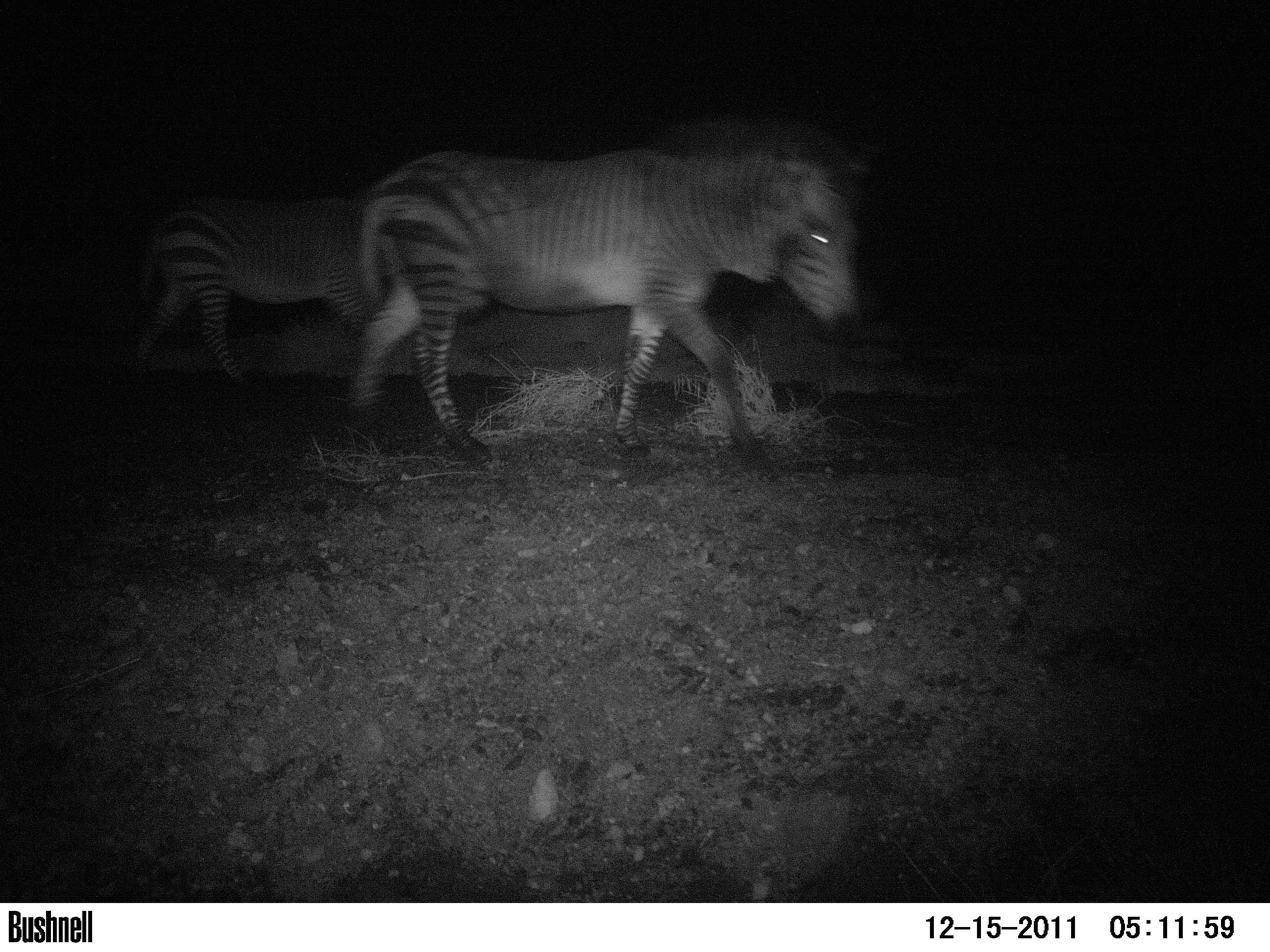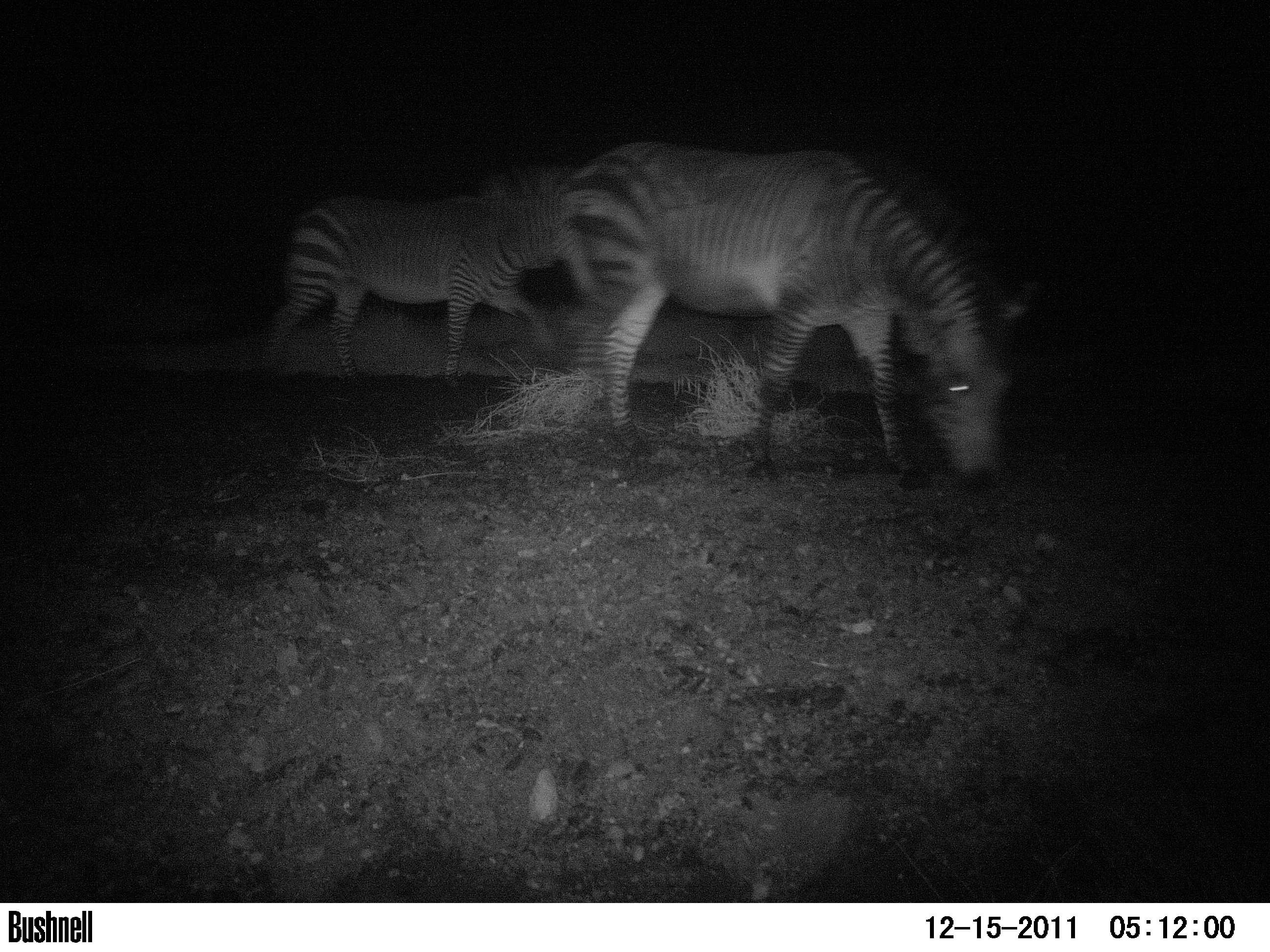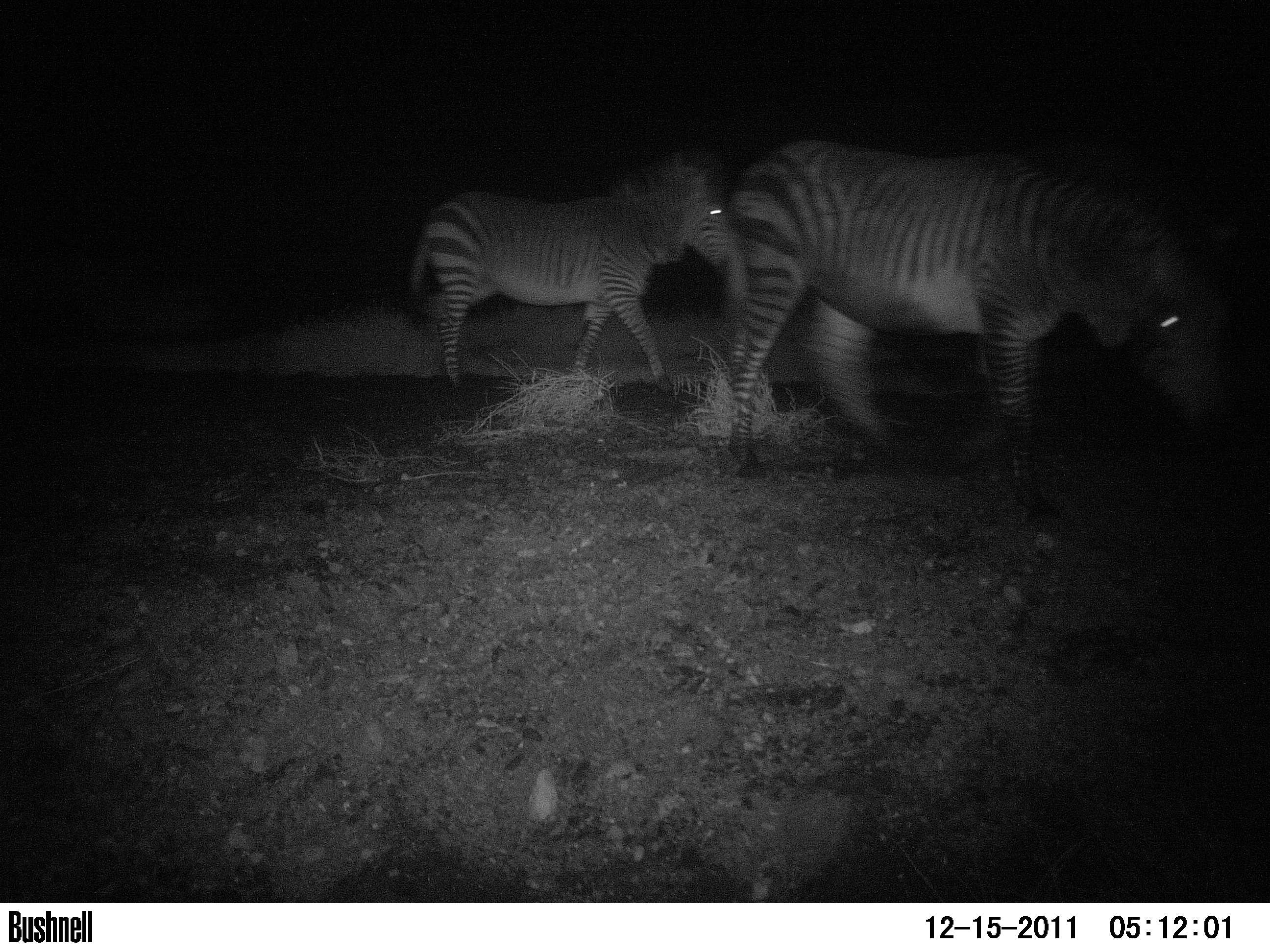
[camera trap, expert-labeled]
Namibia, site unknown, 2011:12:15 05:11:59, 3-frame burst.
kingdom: Animalia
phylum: Chordata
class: Mammalia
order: Perissodactyla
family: Equidae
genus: Equus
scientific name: Equus zebra hartmannae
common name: hartmann's mountain zebra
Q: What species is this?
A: Equus zebra hartmannae (hartmann's mountain zebra).